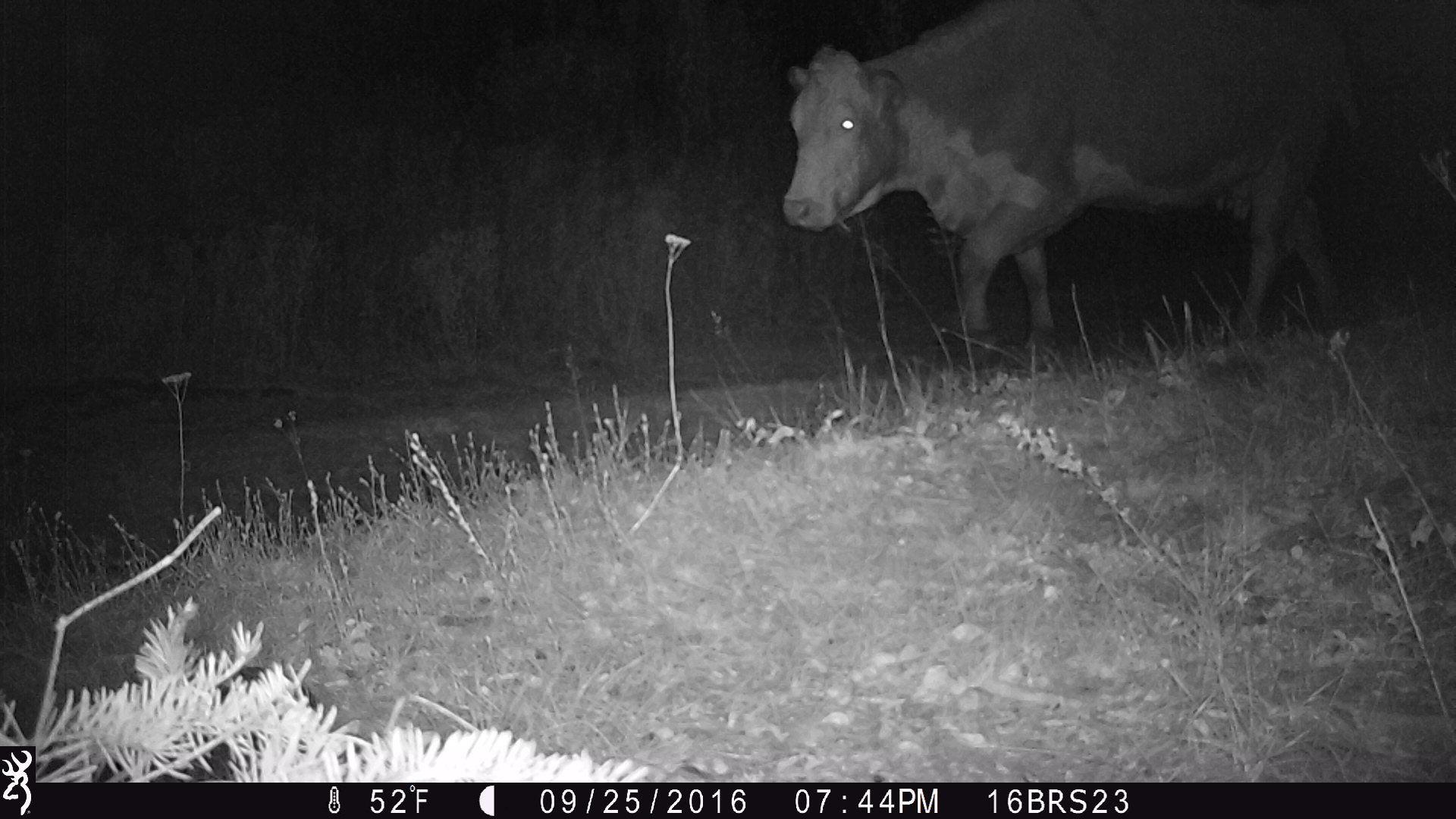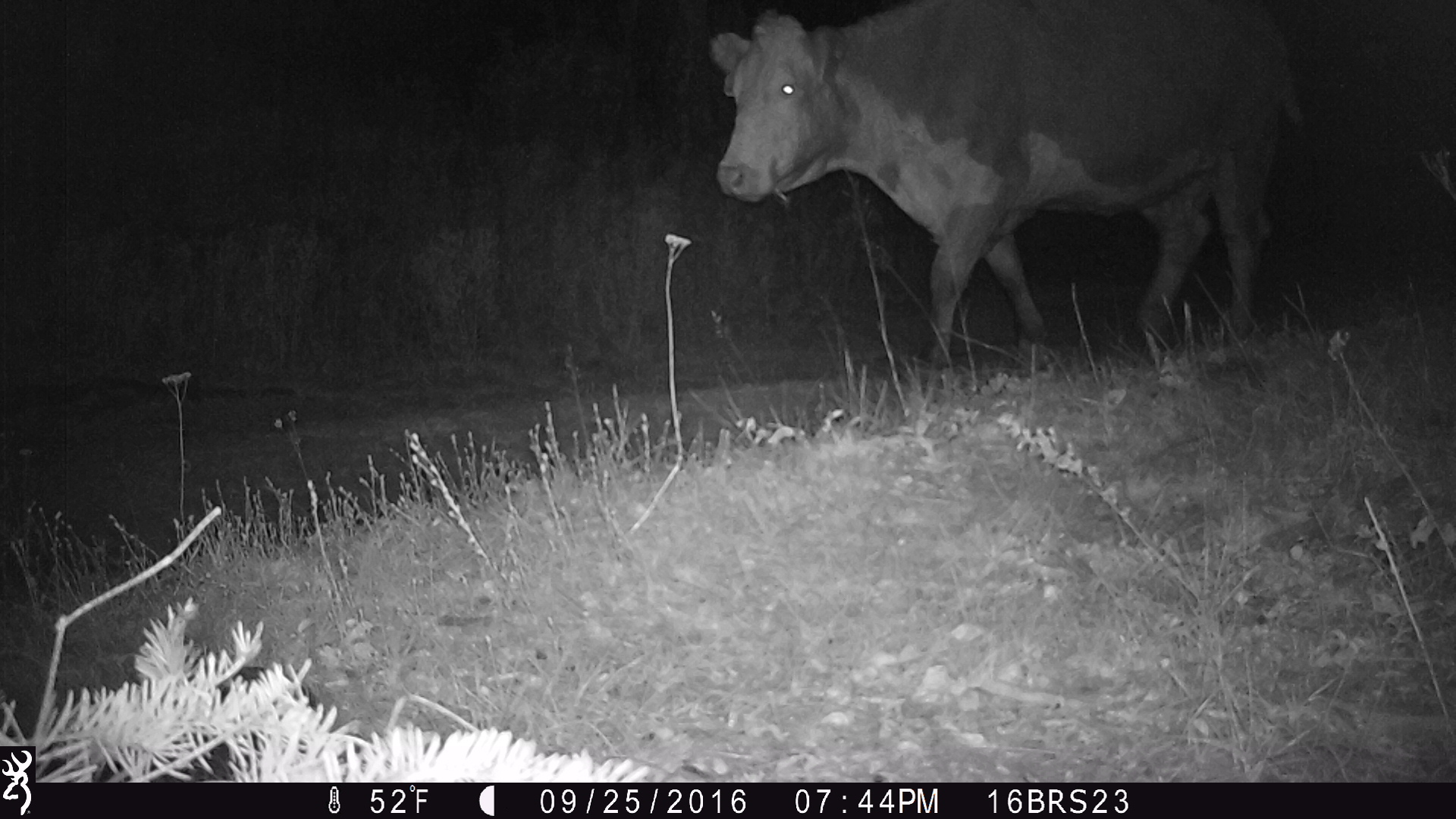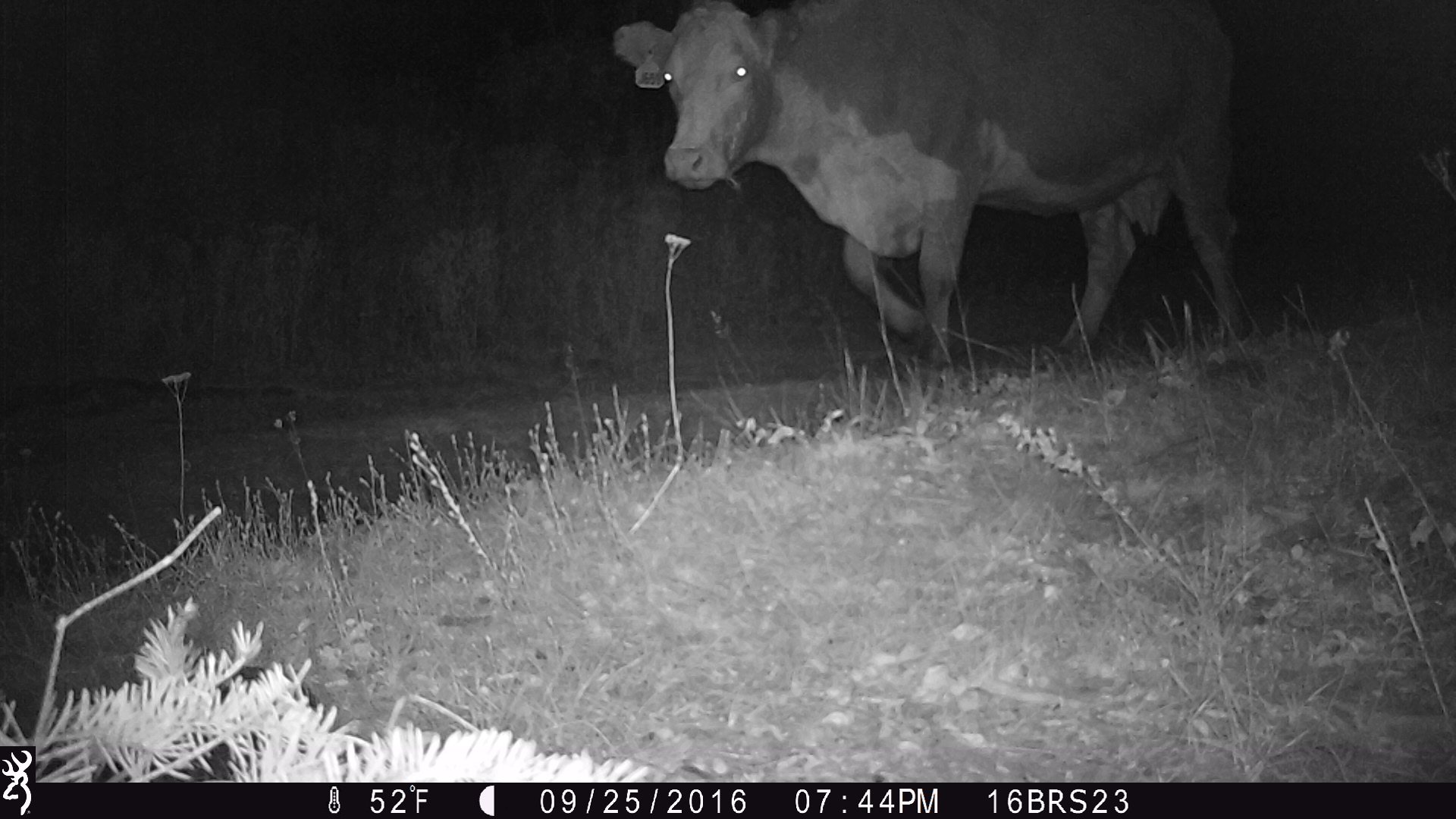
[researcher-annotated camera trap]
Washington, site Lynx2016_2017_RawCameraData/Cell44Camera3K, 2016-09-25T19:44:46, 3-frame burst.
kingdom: Animalia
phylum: Chordata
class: Mammalia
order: Artiodactyla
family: Bovidae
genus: Bos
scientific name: Bos taurus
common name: domestic cattle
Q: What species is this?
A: Domestic cattle (Bos taurus).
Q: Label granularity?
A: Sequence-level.